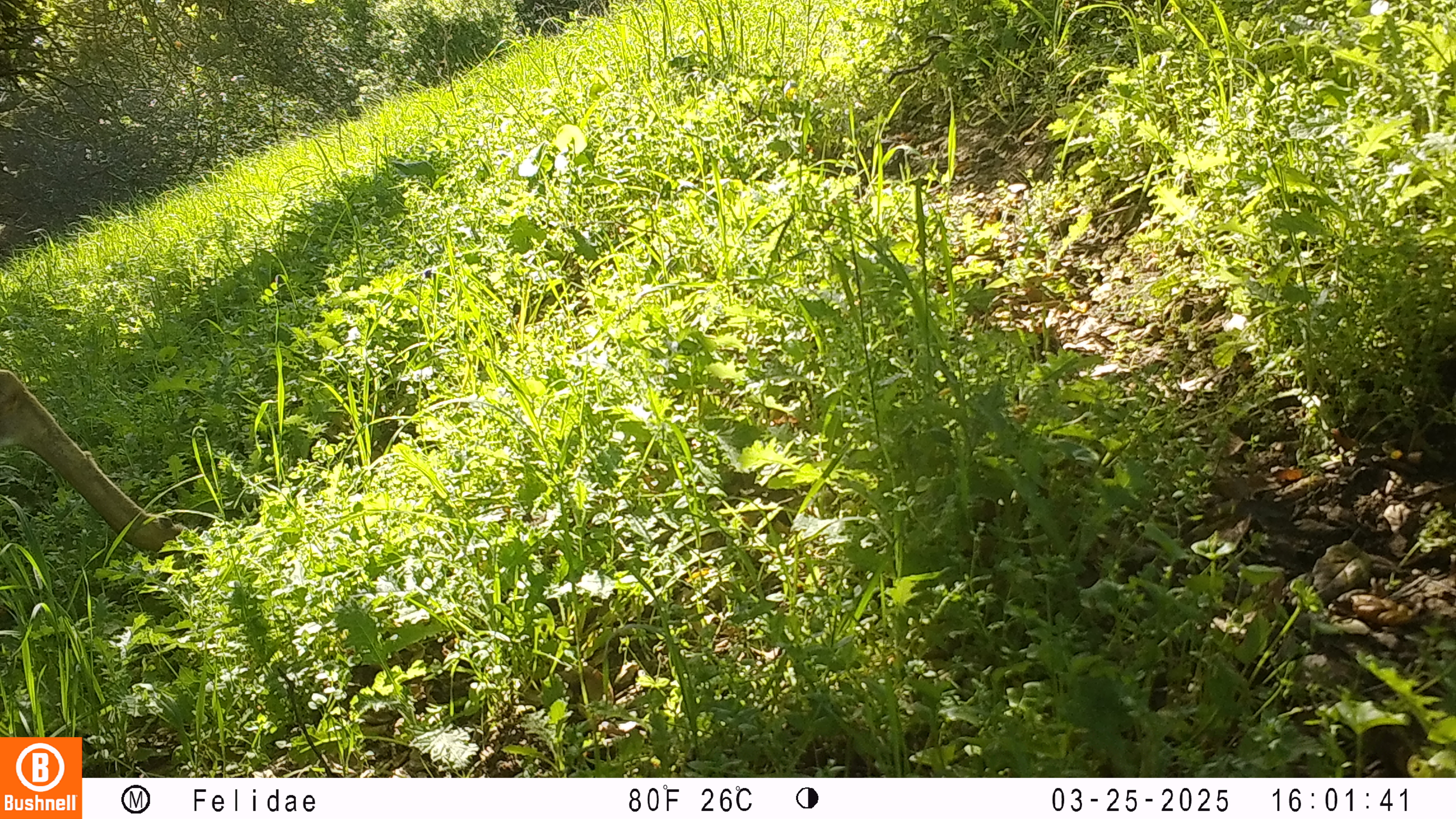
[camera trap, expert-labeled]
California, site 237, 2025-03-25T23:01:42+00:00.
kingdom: Animalia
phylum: Chordata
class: Mammalia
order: Artiodactyla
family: Cervidae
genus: Odocoileus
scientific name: Odocoileus hemionus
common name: mule deer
Mule deer (Odocoileus hemionus).